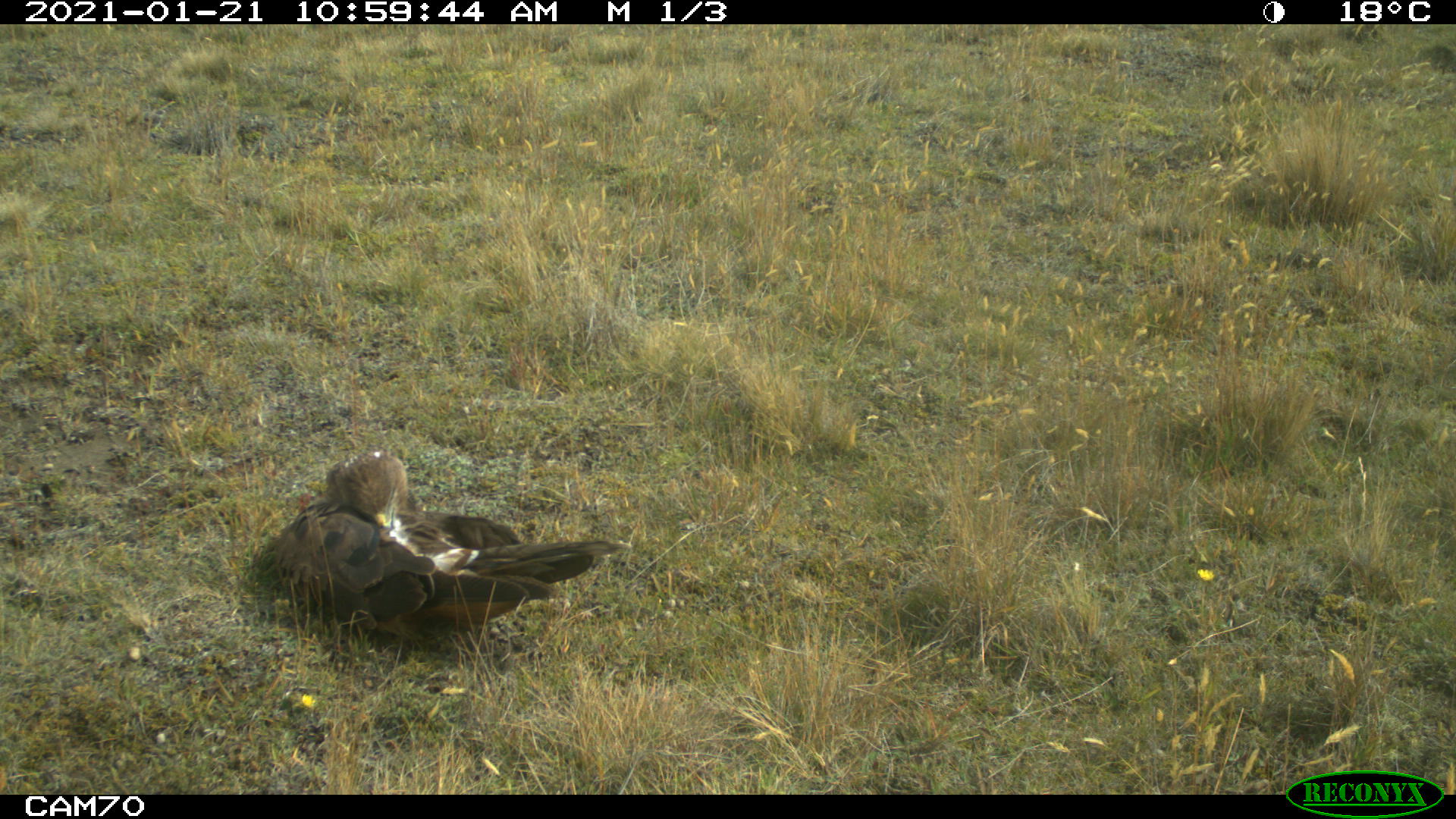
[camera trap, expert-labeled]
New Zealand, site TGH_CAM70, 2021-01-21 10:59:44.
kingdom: Animalia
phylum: Chordata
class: Aves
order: Accipitriformes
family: Accipitridae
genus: Circus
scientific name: Circus approximans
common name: swamp harrier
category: harrier